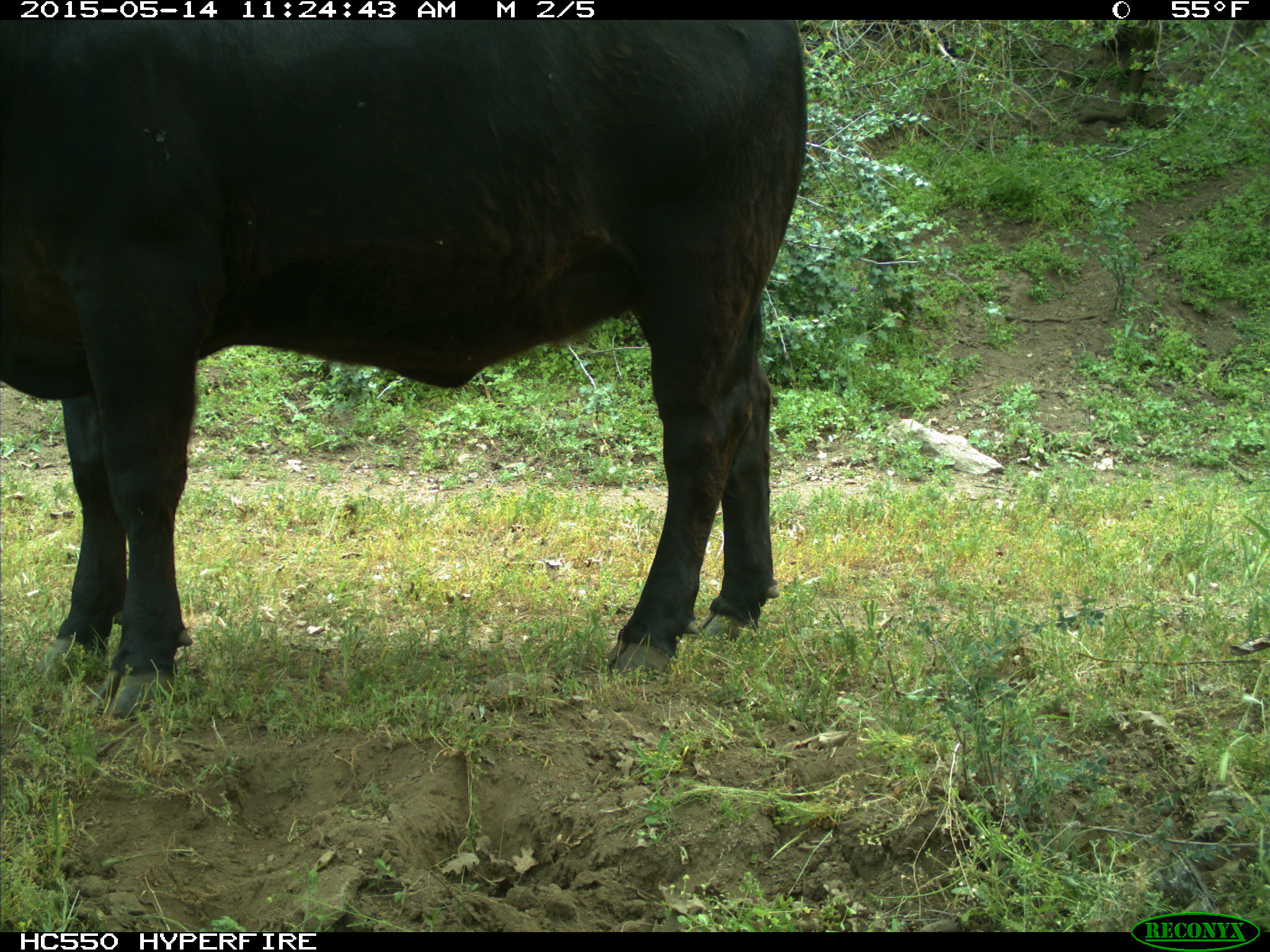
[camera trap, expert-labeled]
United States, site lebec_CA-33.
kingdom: Animalia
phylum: Chordata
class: Mammalia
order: Artiodactyla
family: Bovidae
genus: Bos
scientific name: Bos taurus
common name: domestic cow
Bos taurus (domestic cow).